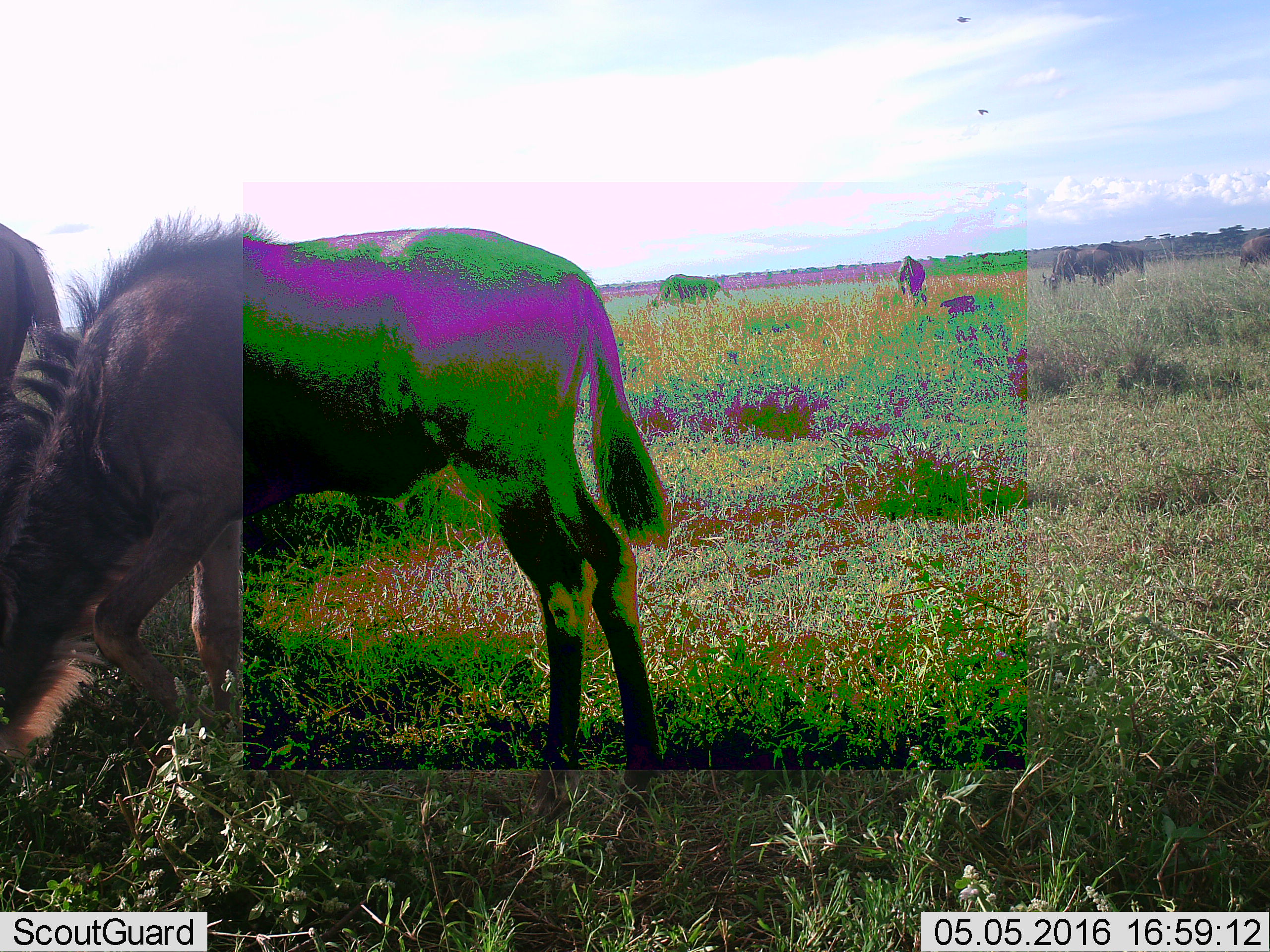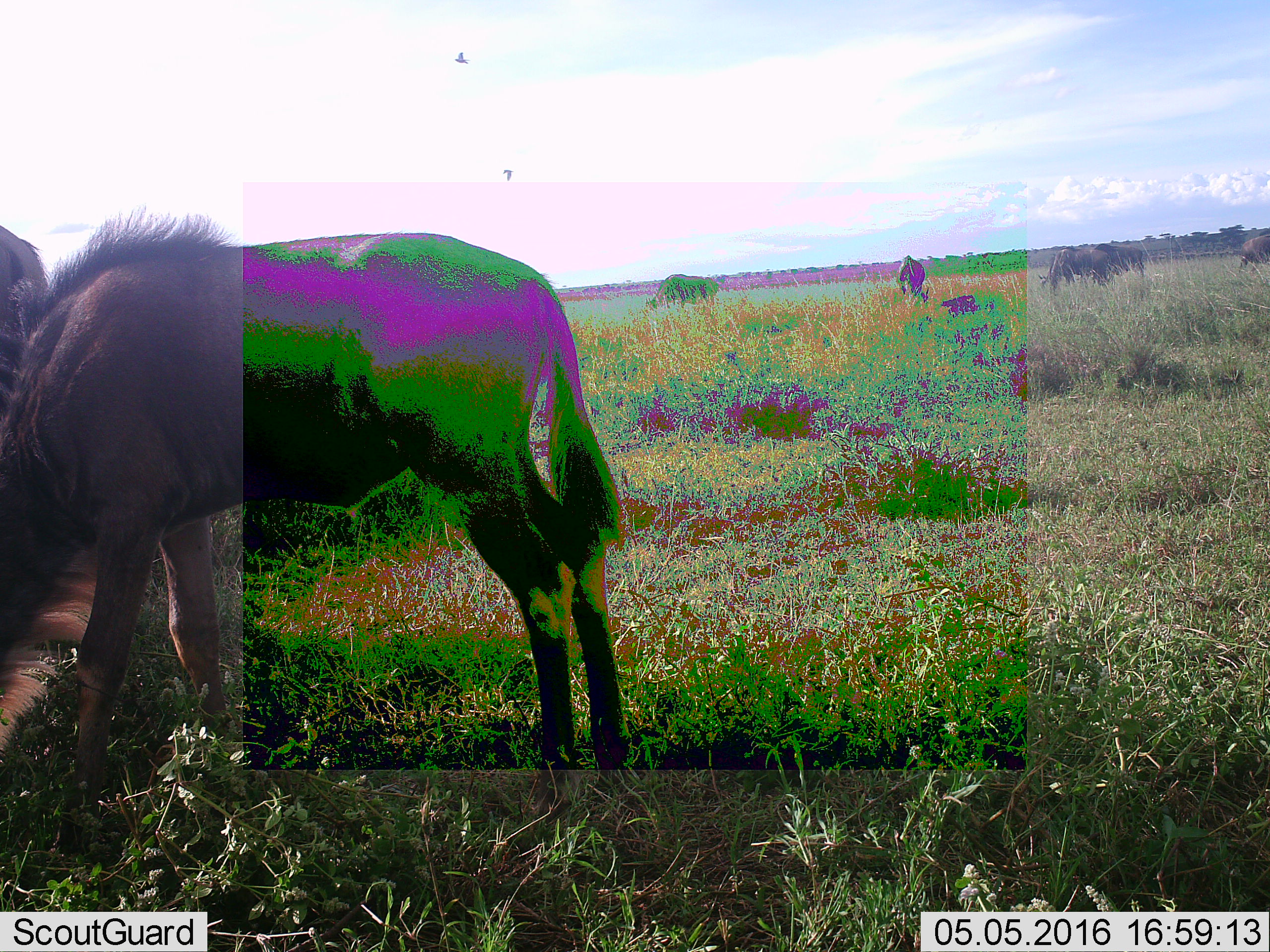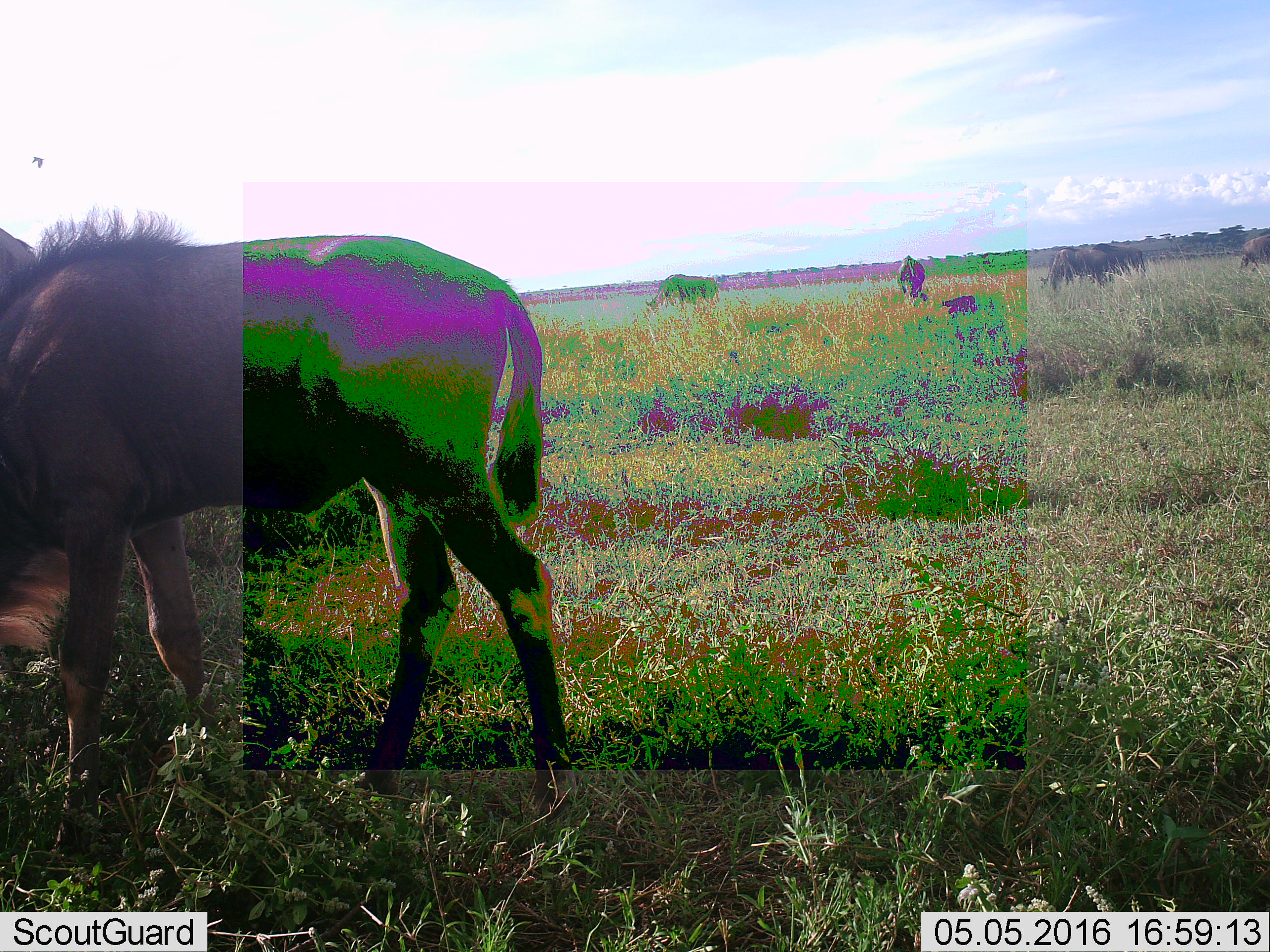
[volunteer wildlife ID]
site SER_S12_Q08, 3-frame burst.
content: unidentified animal